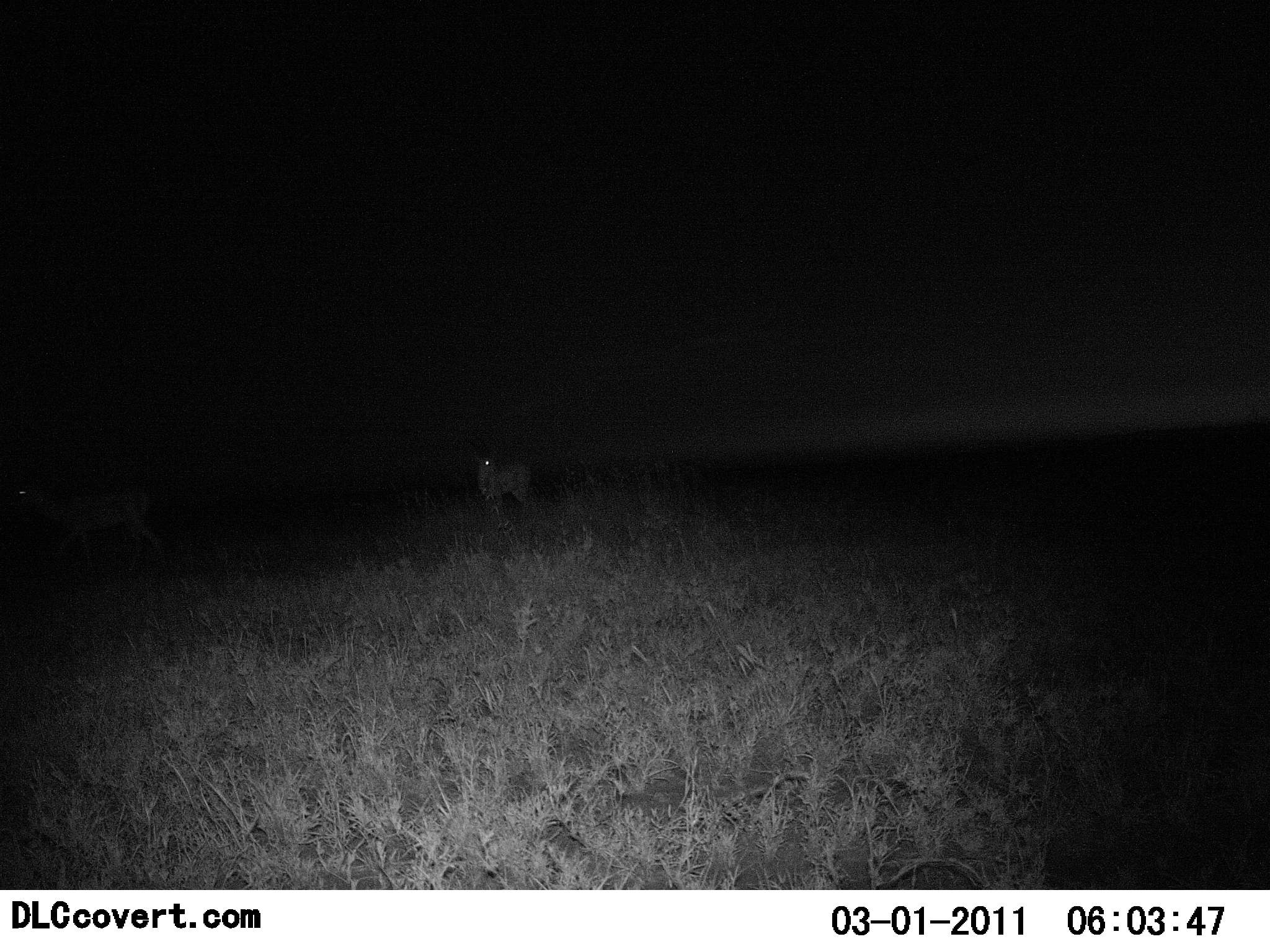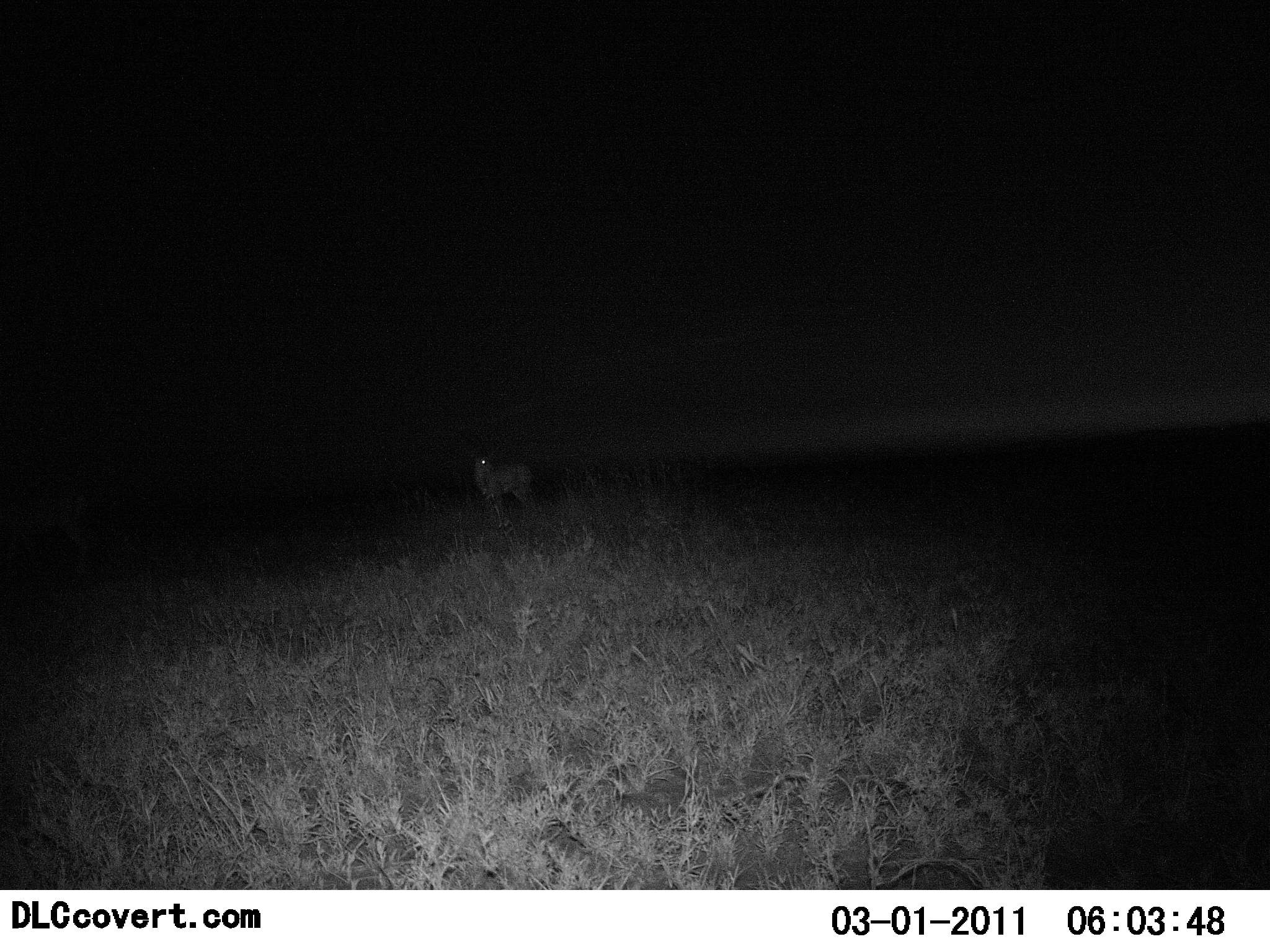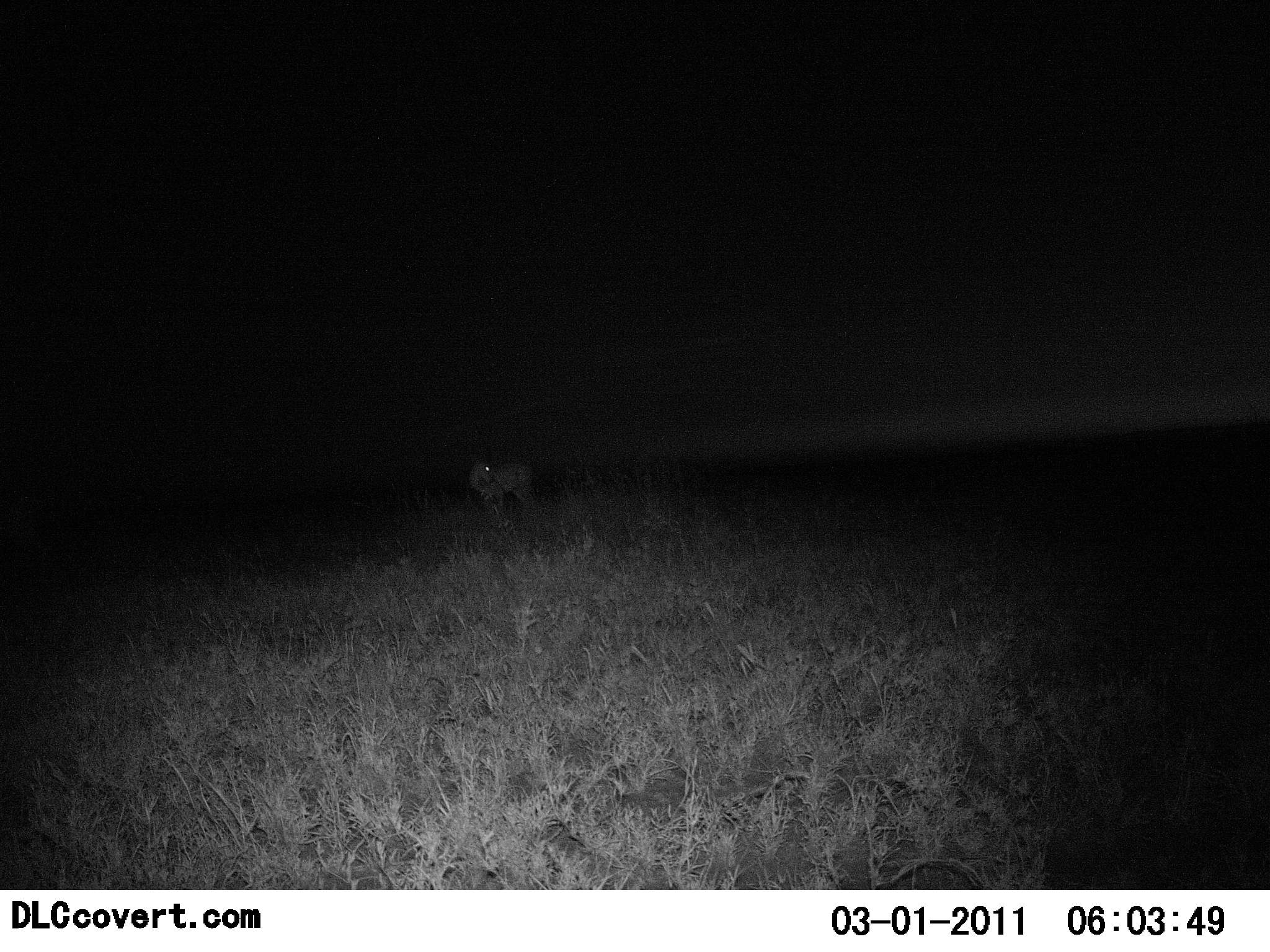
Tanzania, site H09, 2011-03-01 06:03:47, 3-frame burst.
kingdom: Animalia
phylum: Chordata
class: Mammalia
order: Artiodactyla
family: Bovidae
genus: Eudorcas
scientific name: Eudorcas thomsonii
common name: thomson's gazelle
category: gazellethomsons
Gazellethomsons (thomson's gazelle) (Eudorcas thomsonii), count 2. Behavior (volunteer vote fractions): standing 50%, resting 0%, moving 75%, interacting 0%. Young present (vote fraction): 0%. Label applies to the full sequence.